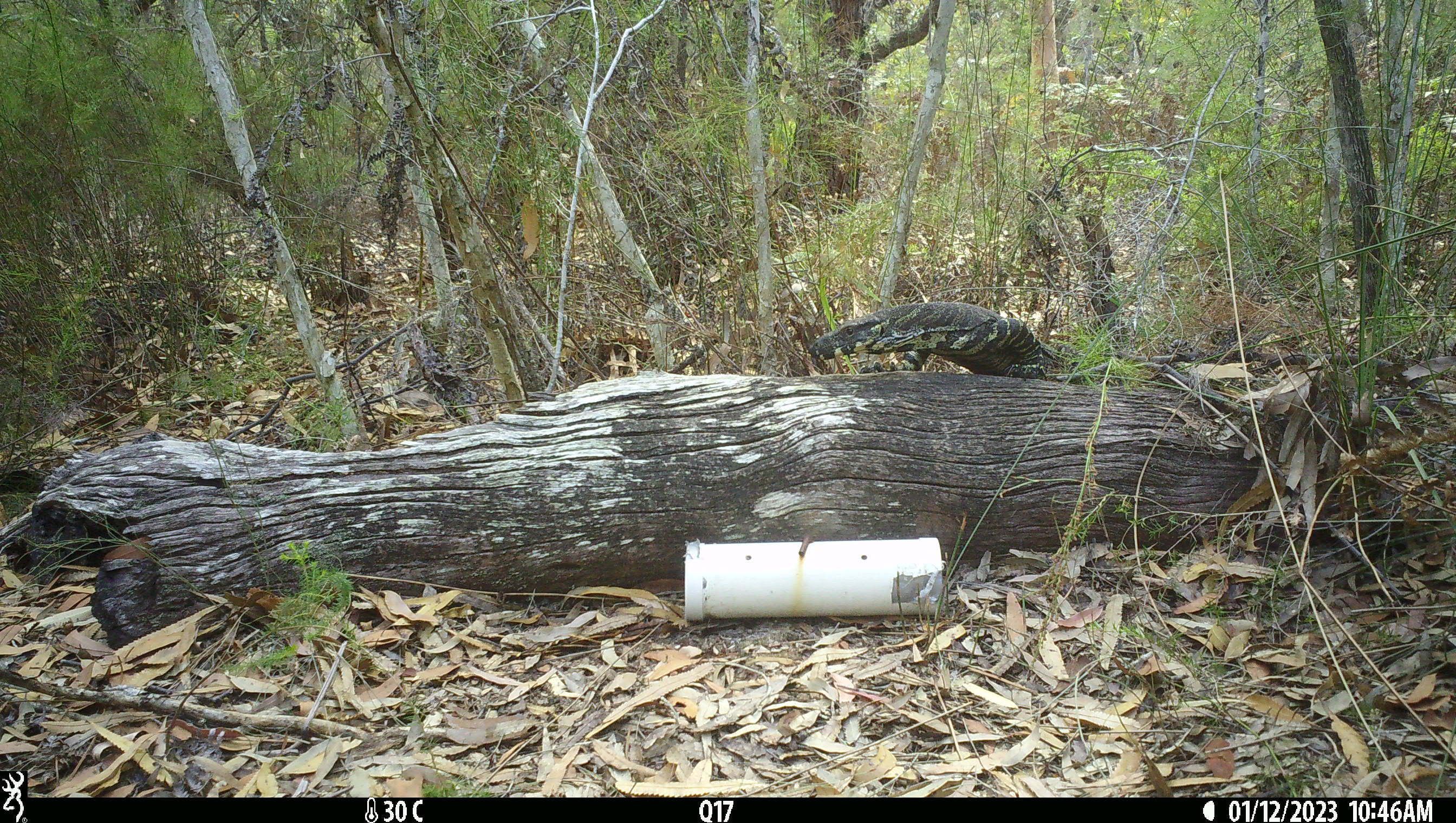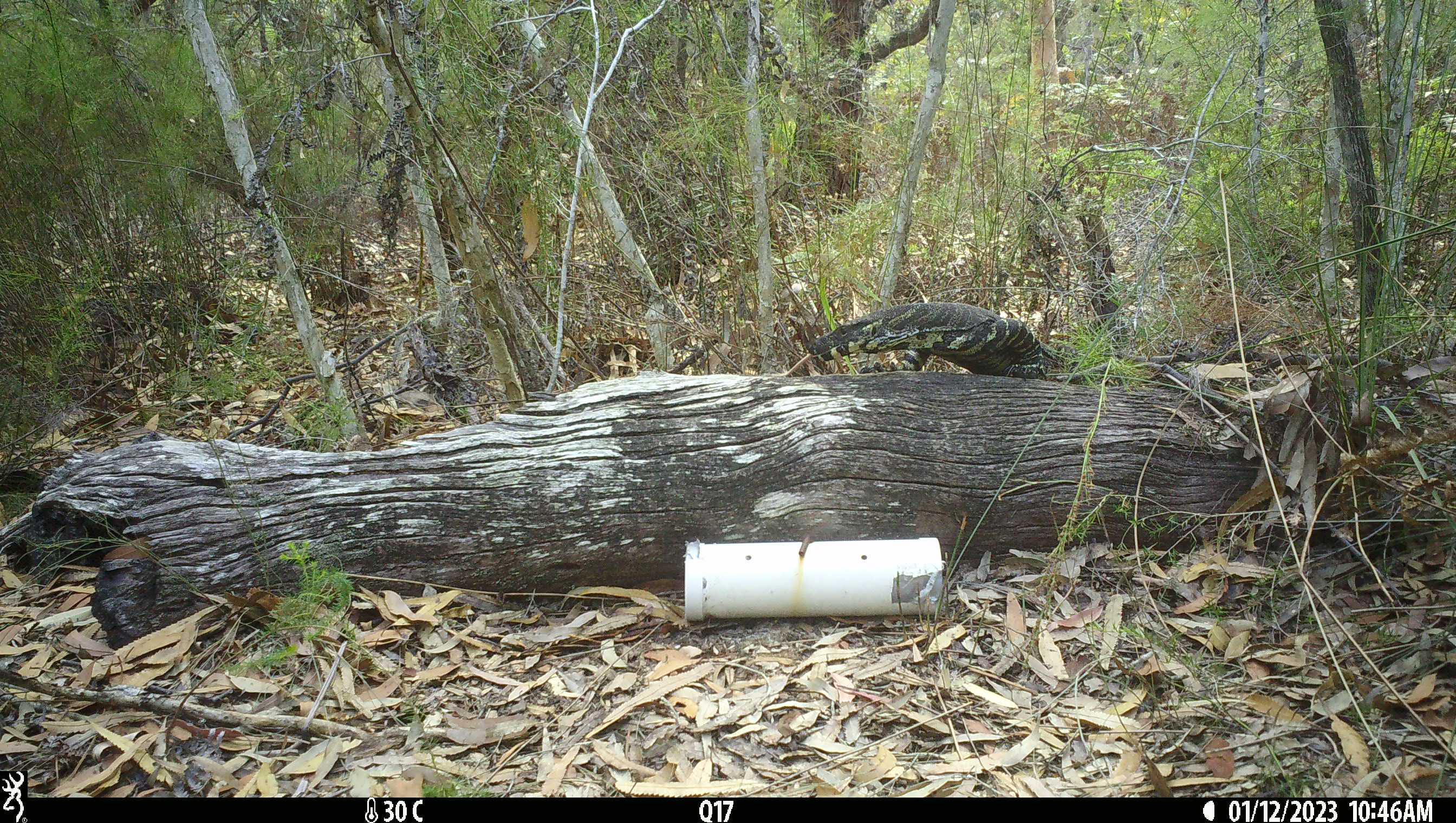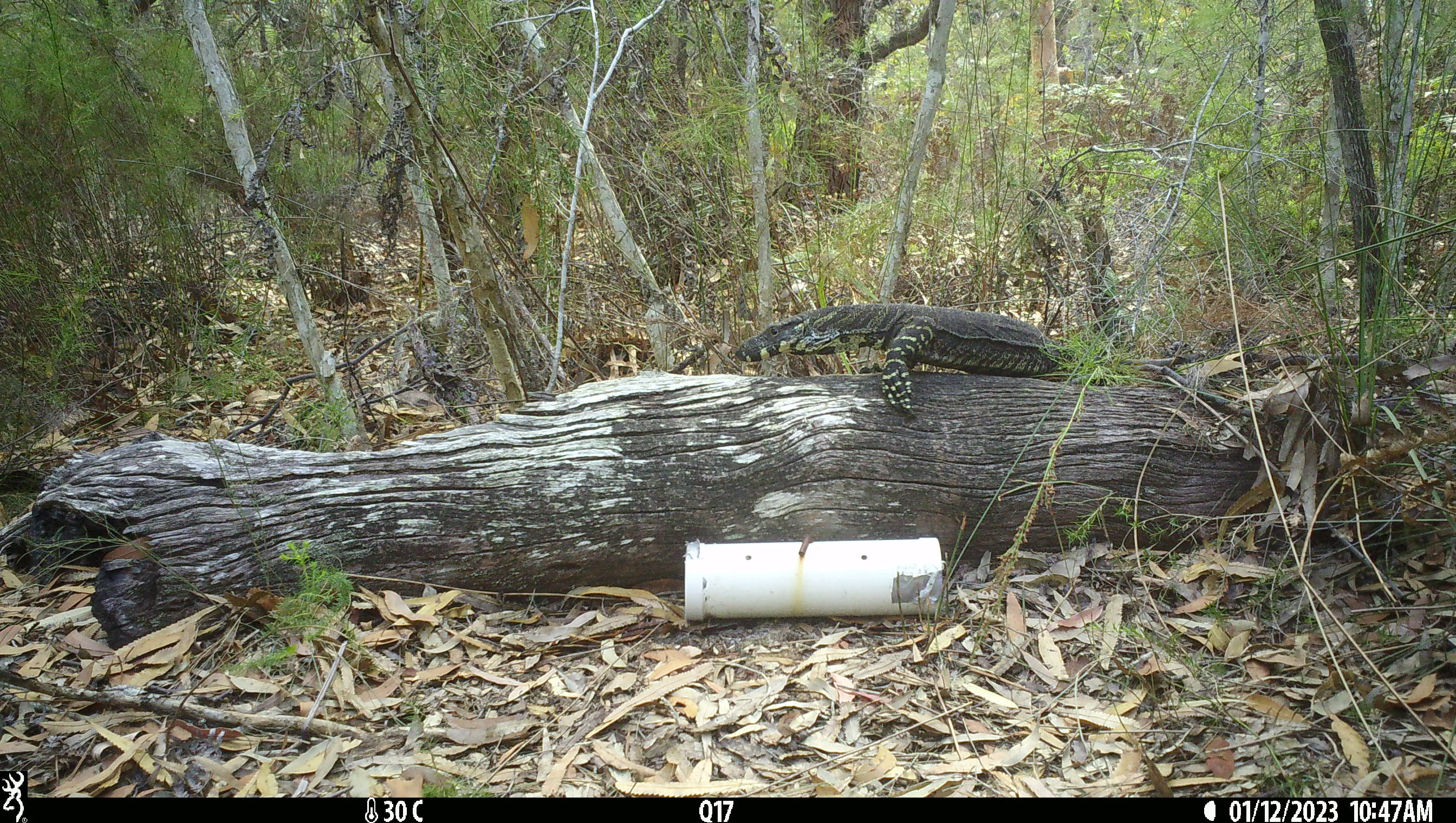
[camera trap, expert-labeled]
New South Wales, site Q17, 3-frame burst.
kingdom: Animalia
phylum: Chordata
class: Reptilia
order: Squamata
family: Varanidae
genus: Varanus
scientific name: Varanus varius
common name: lace monitor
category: goanna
Goanna (lace monitor) (Varanus varius).